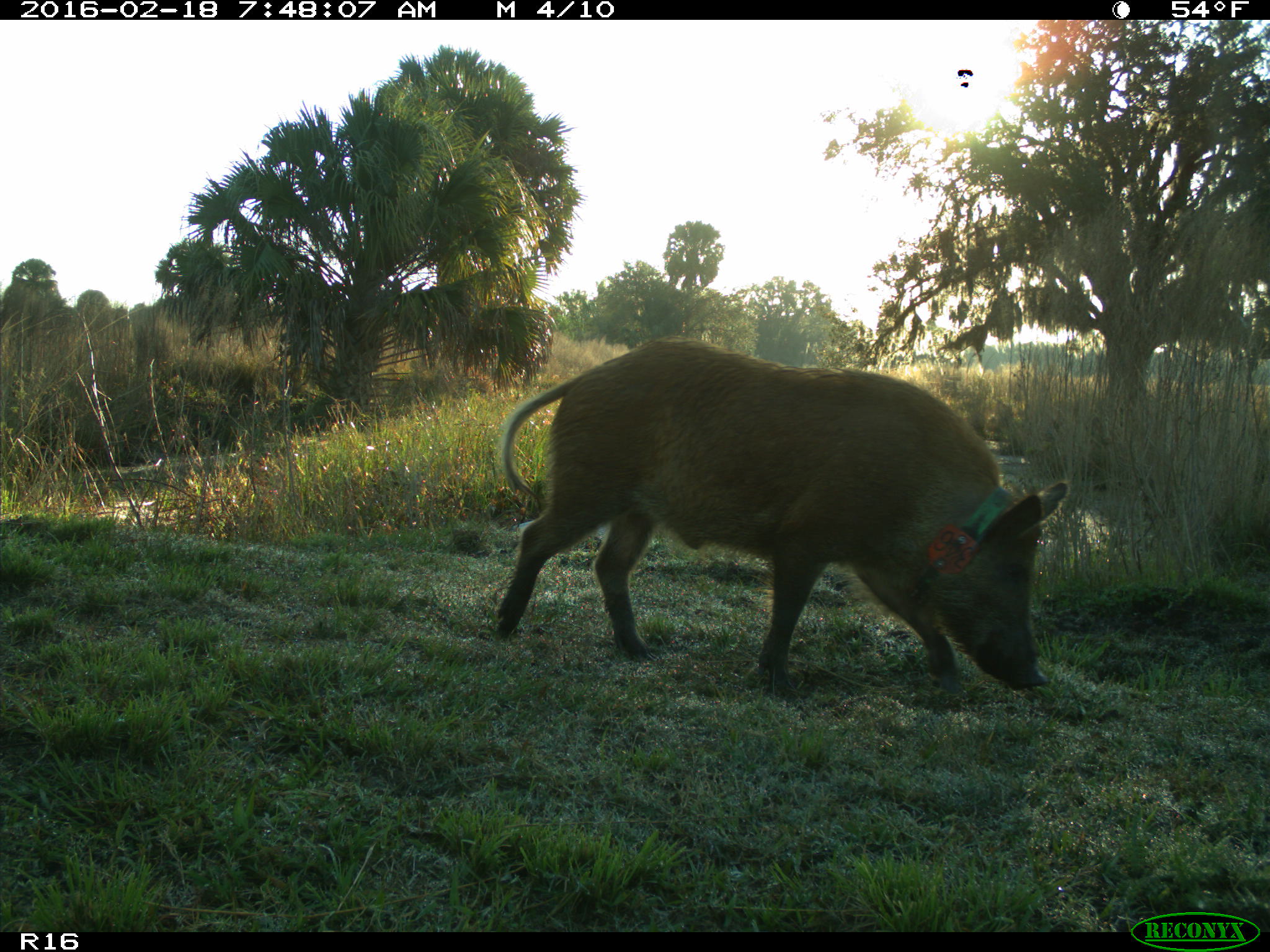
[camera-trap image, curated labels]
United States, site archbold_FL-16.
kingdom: Animalia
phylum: Chordata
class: Mammalia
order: Artiodactyla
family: Suidae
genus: Sus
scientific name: Sus scrofa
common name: wild boar